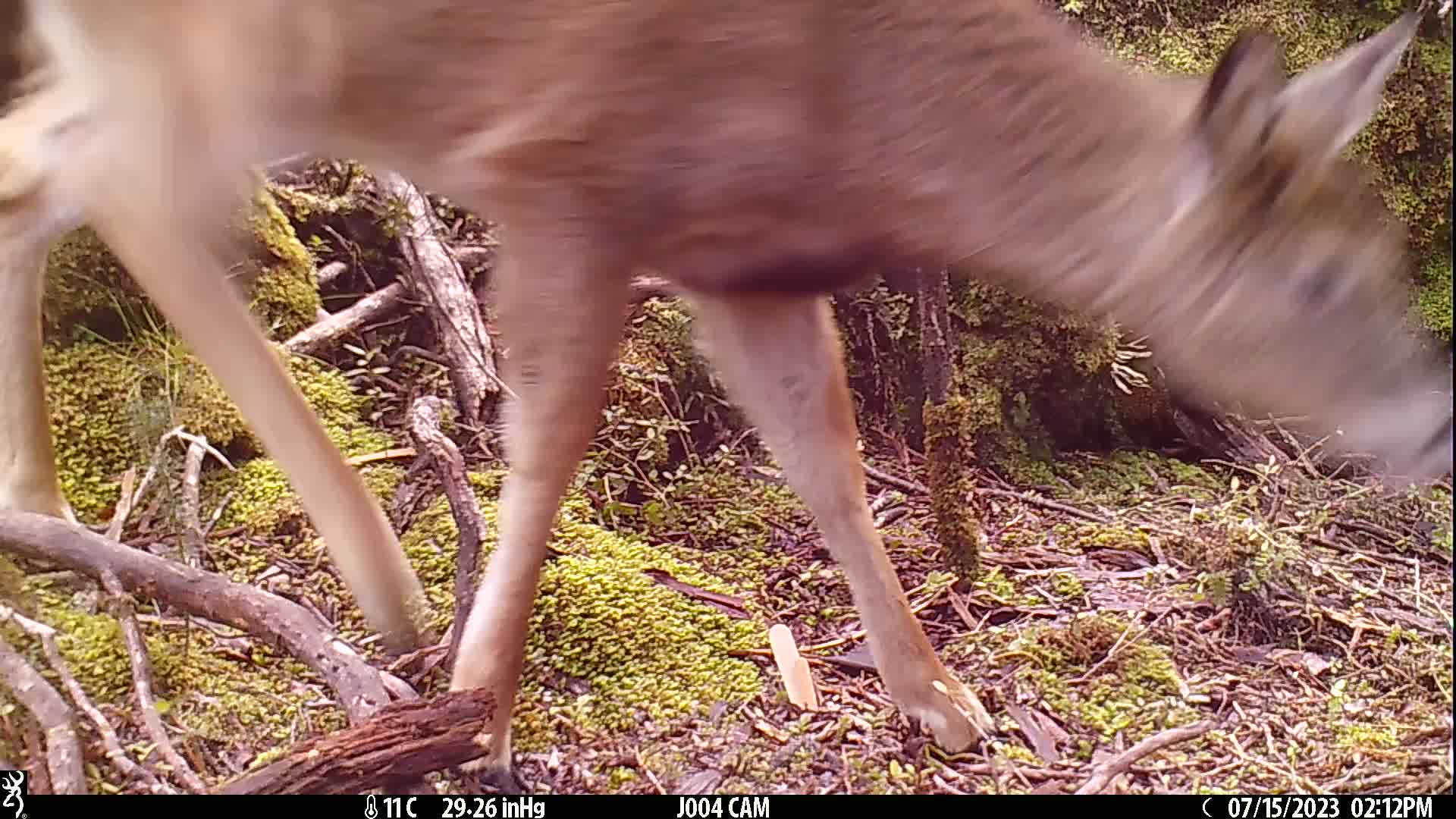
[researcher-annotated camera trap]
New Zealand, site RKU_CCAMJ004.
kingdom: Animalia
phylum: Chordata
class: Mammalia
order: Artiodactyla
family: Cervidae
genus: Odocoileus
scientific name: Odocoileus virginianus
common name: white-tailed deer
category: white tailed deer